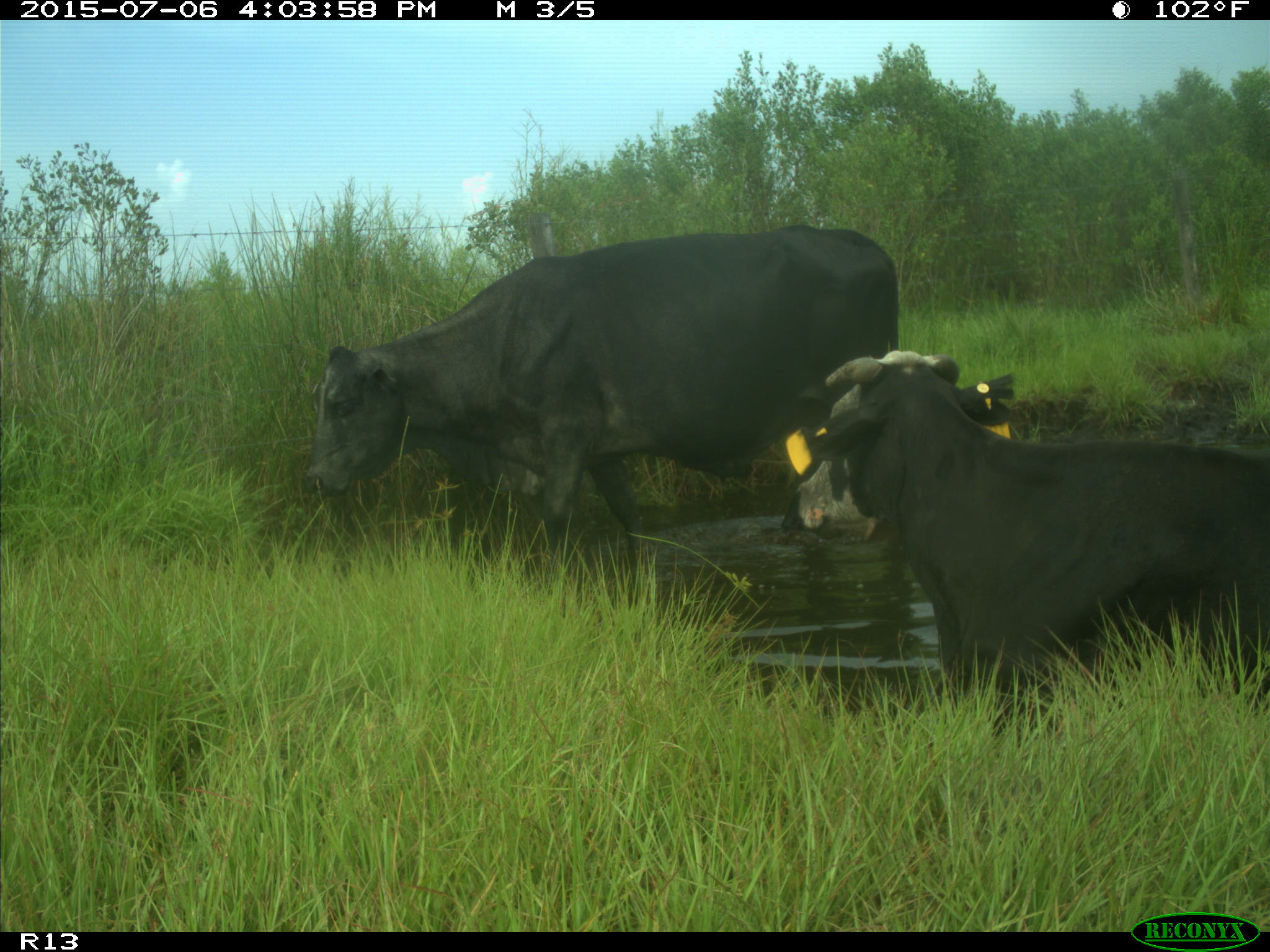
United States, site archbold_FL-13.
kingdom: Animalia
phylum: Chordata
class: Mammalia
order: Artiodactyla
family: Bovidae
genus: Bos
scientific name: Bos taurus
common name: domestic cow